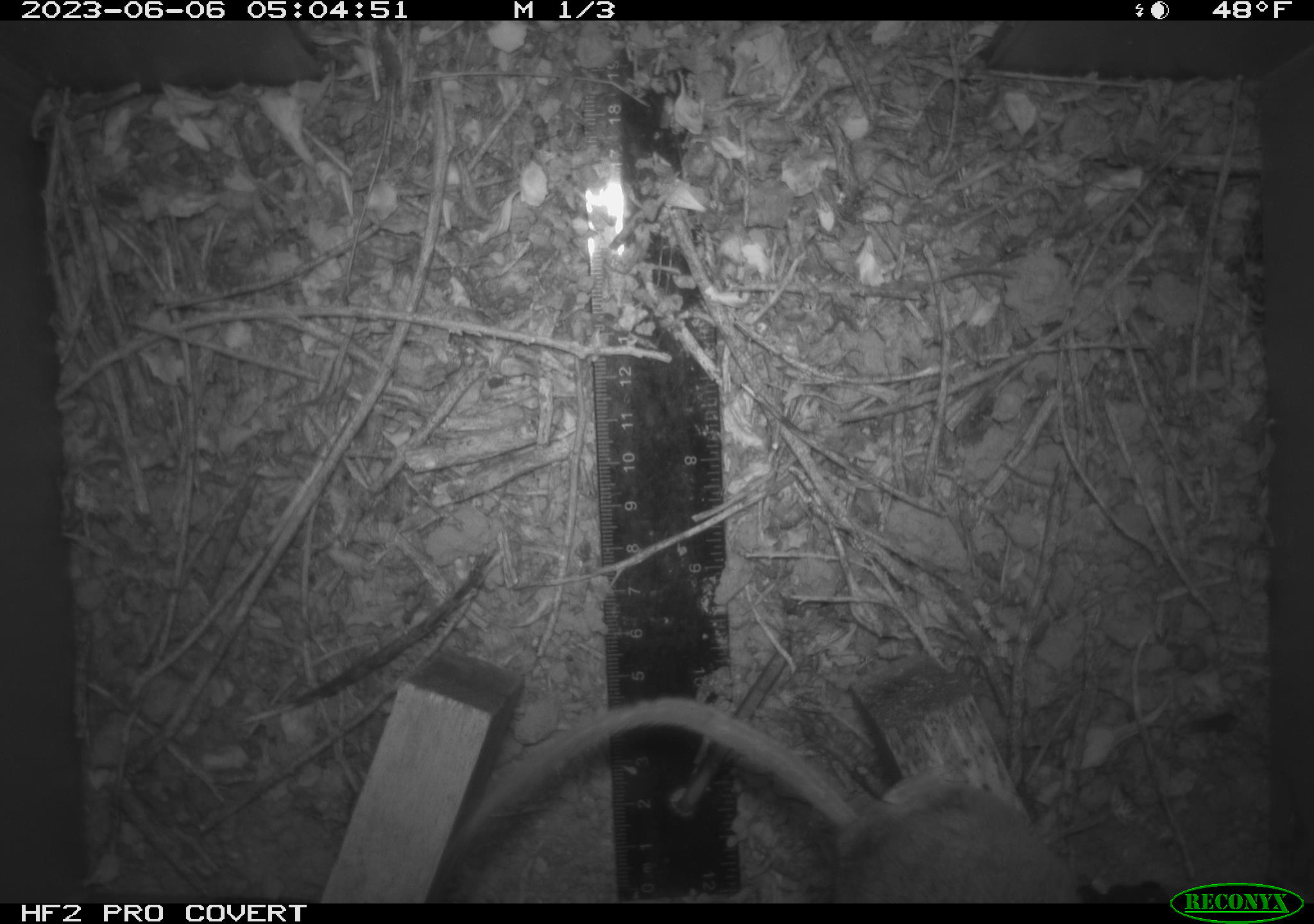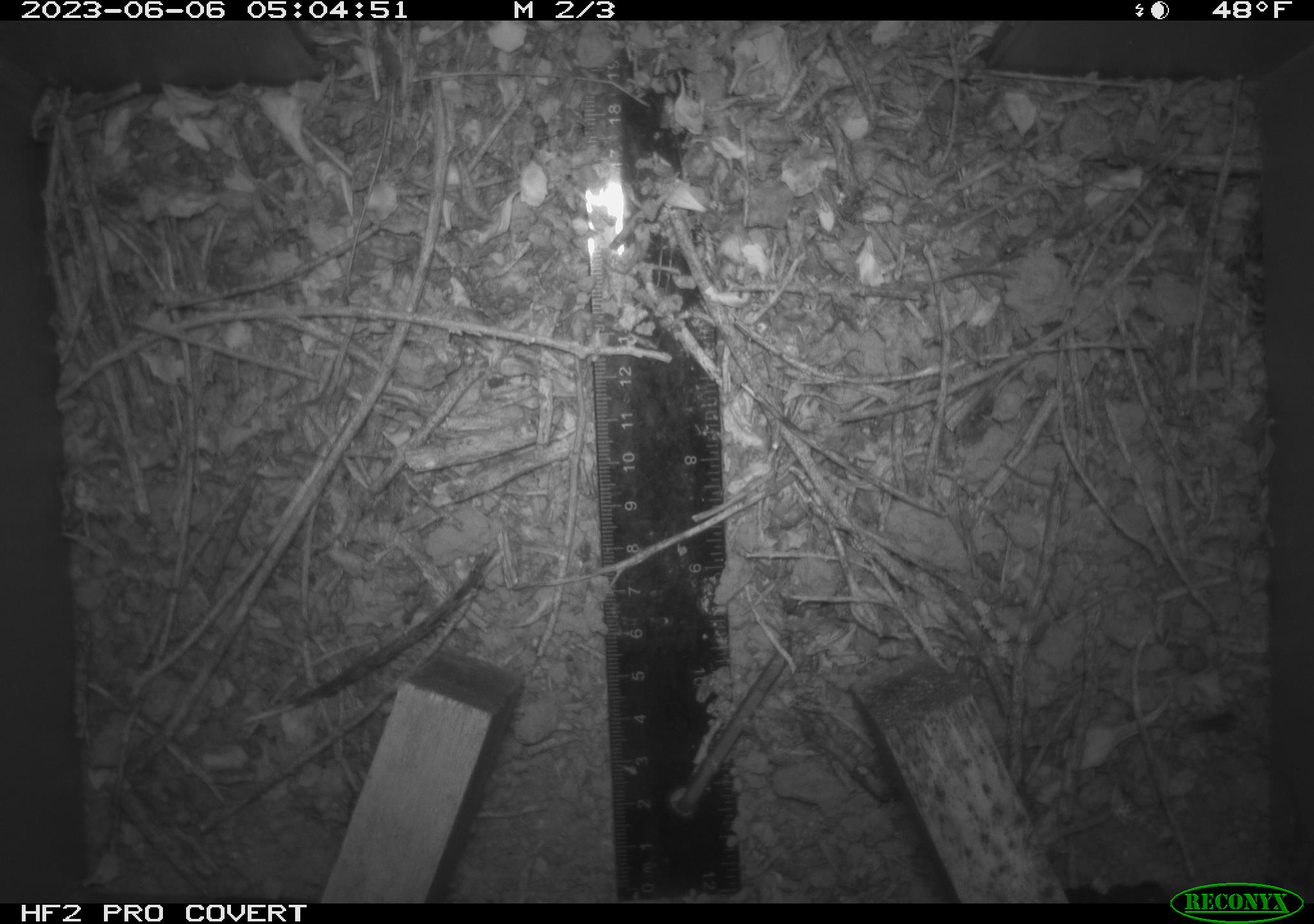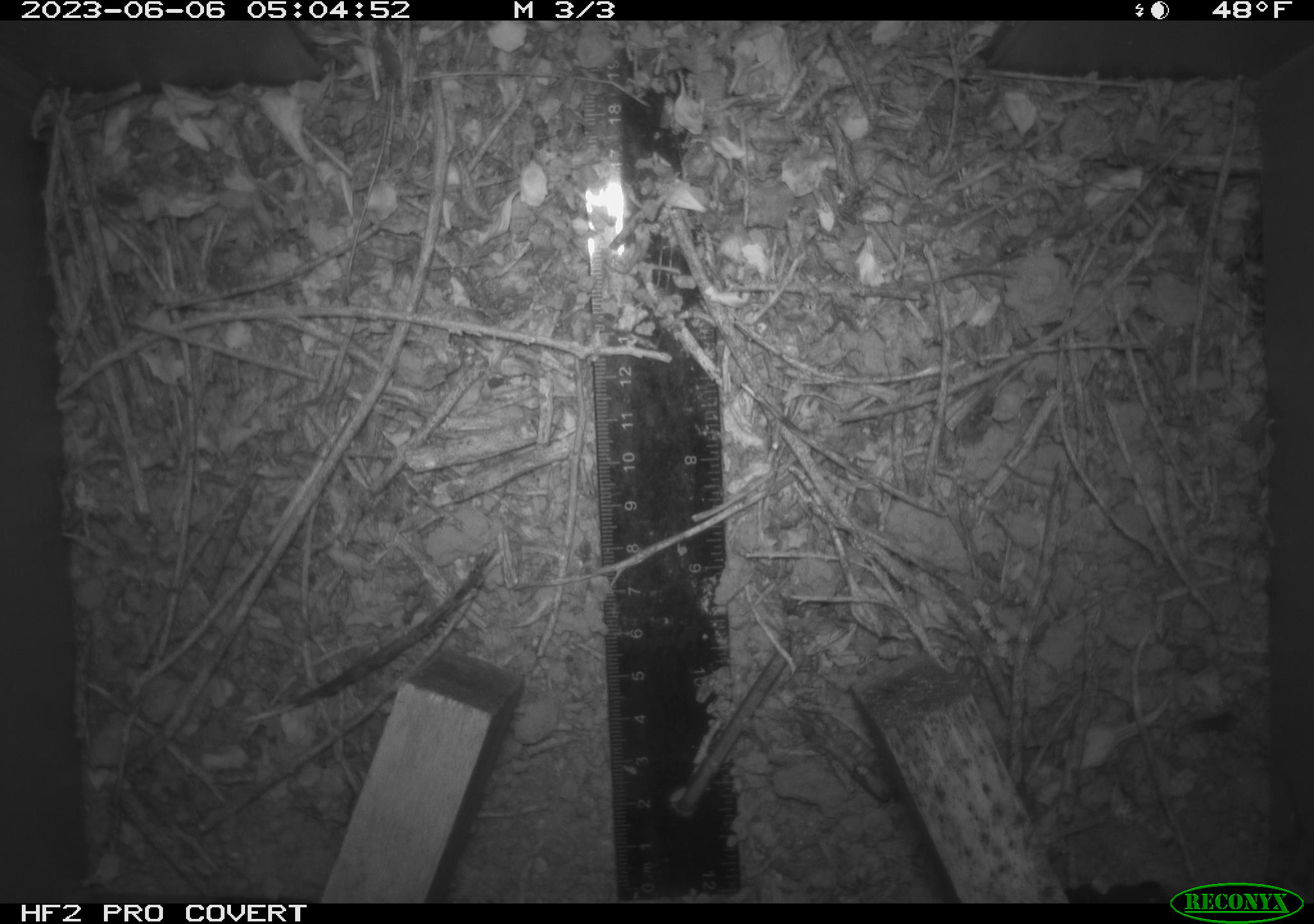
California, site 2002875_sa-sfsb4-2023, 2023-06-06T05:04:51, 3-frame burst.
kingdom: Animalia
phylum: Chordata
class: Mammalia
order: Rodentia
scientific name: Rodentia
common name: mouse species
Mouse species (Rodentia).